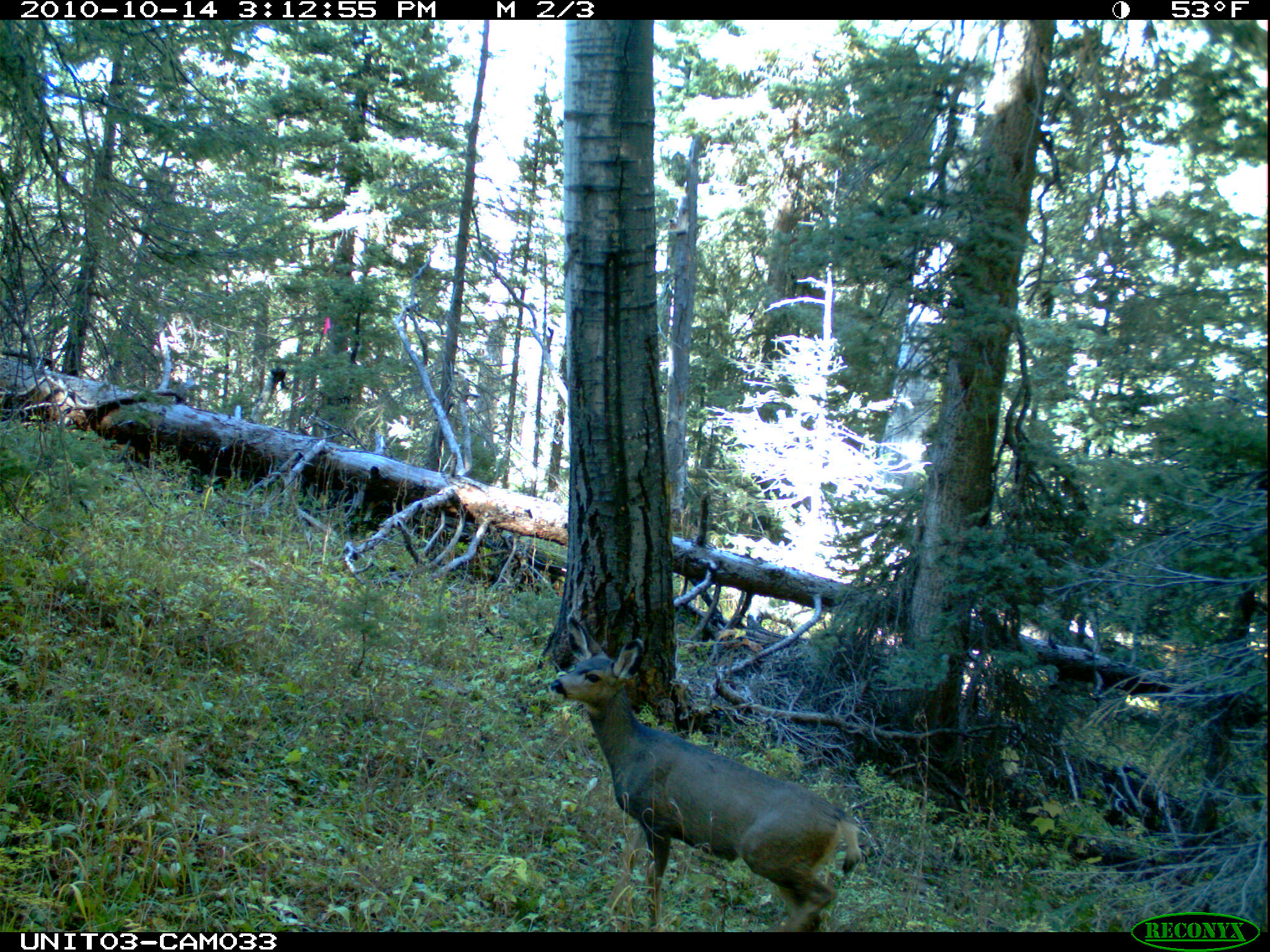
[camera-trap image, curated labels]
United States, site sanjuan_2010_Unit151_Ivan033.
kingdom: Animalia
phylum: Chordata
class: Mammalia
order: Artiodactyla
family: Cervidae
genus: Odocoileus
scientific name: Odocoileus hemionus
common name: mule deer